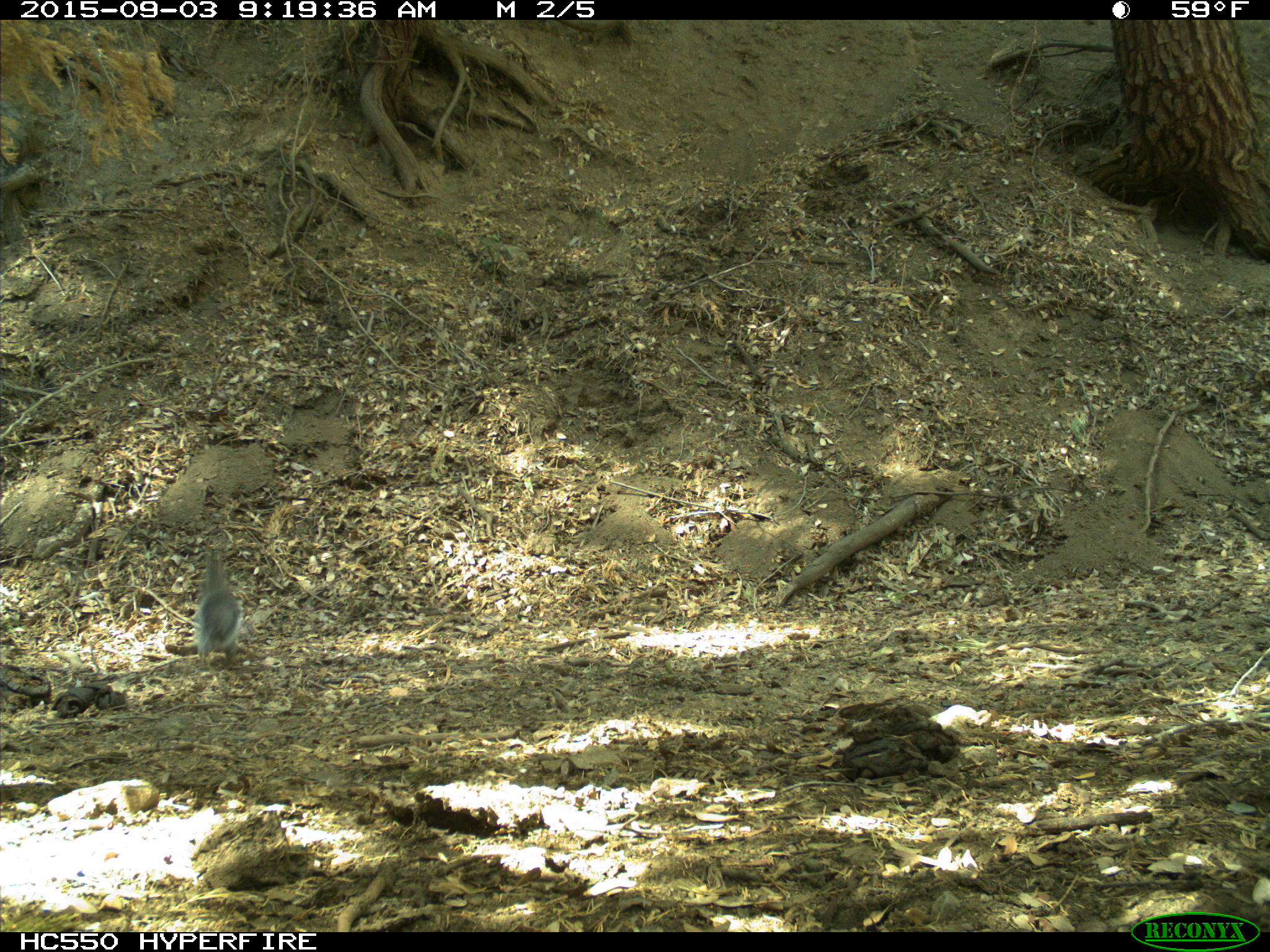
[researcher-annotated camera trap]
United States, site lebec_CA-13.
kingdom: Animalia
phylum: Chordata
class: Mammalia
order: Rodentia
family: Sciuridae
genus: Sciurus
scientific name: Sciurus carolinensis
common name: eastern gray squirrel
Sciurus carolinensis (eastern gray squirrel).